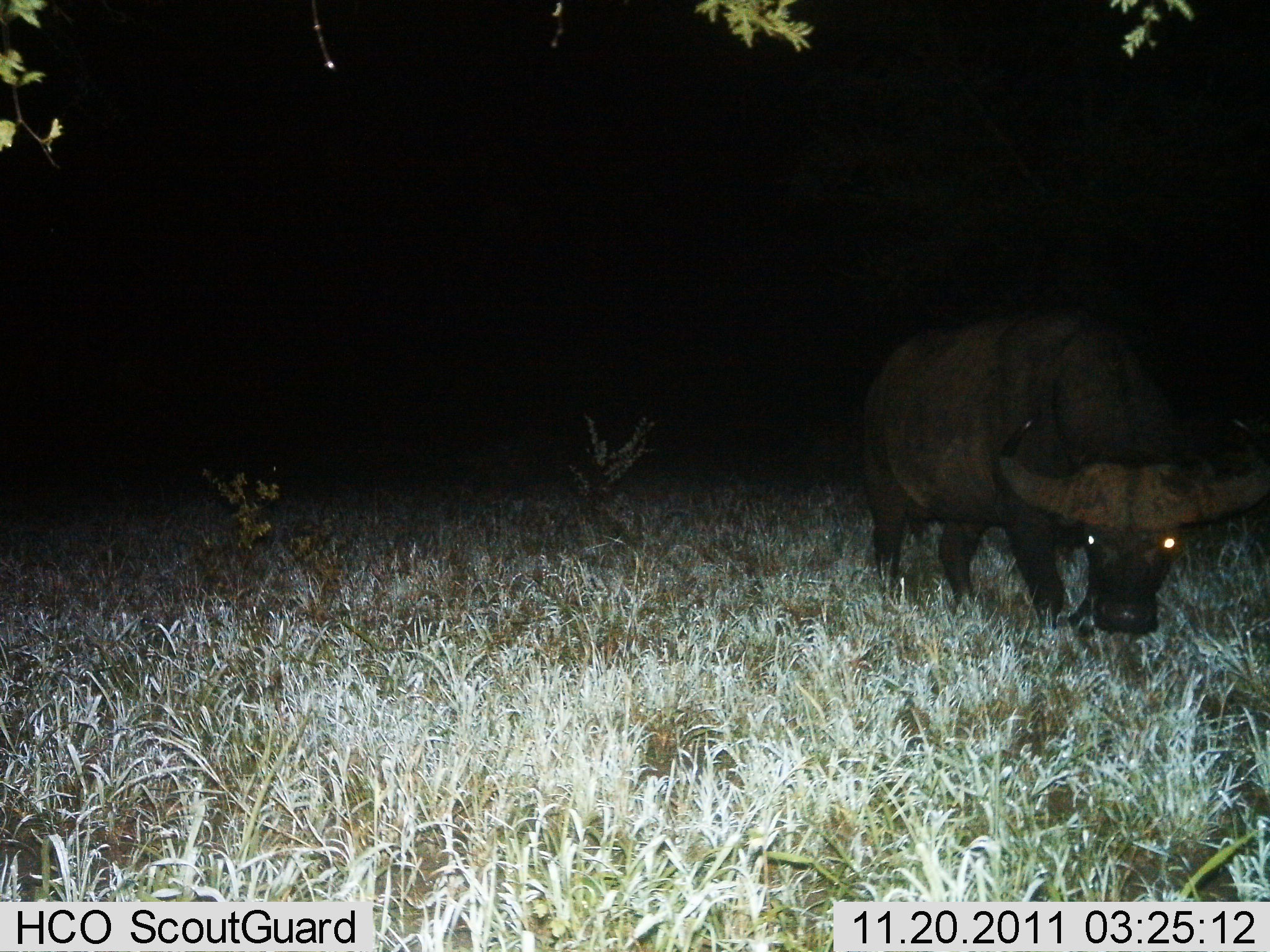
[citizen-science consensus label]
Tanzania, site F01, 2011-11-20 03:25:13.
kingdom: Animalia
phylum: Chordata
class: Mammalia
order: Artiodactyla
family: Bovidae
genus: Syncerus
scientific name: Syncerus caffer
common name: cape buffalo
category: buffalo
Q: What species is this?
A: Buffalo (cape buffalo) (Syncerus caffer).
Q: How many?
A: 1.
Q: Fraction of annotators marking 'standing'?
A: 71%.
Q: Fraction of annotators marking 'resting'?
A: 0%.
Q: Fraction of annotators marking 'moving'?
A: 12%.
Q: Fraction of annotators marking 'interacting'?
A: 0%.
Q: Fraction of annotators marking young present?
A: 0%.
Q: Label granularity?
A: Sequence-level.